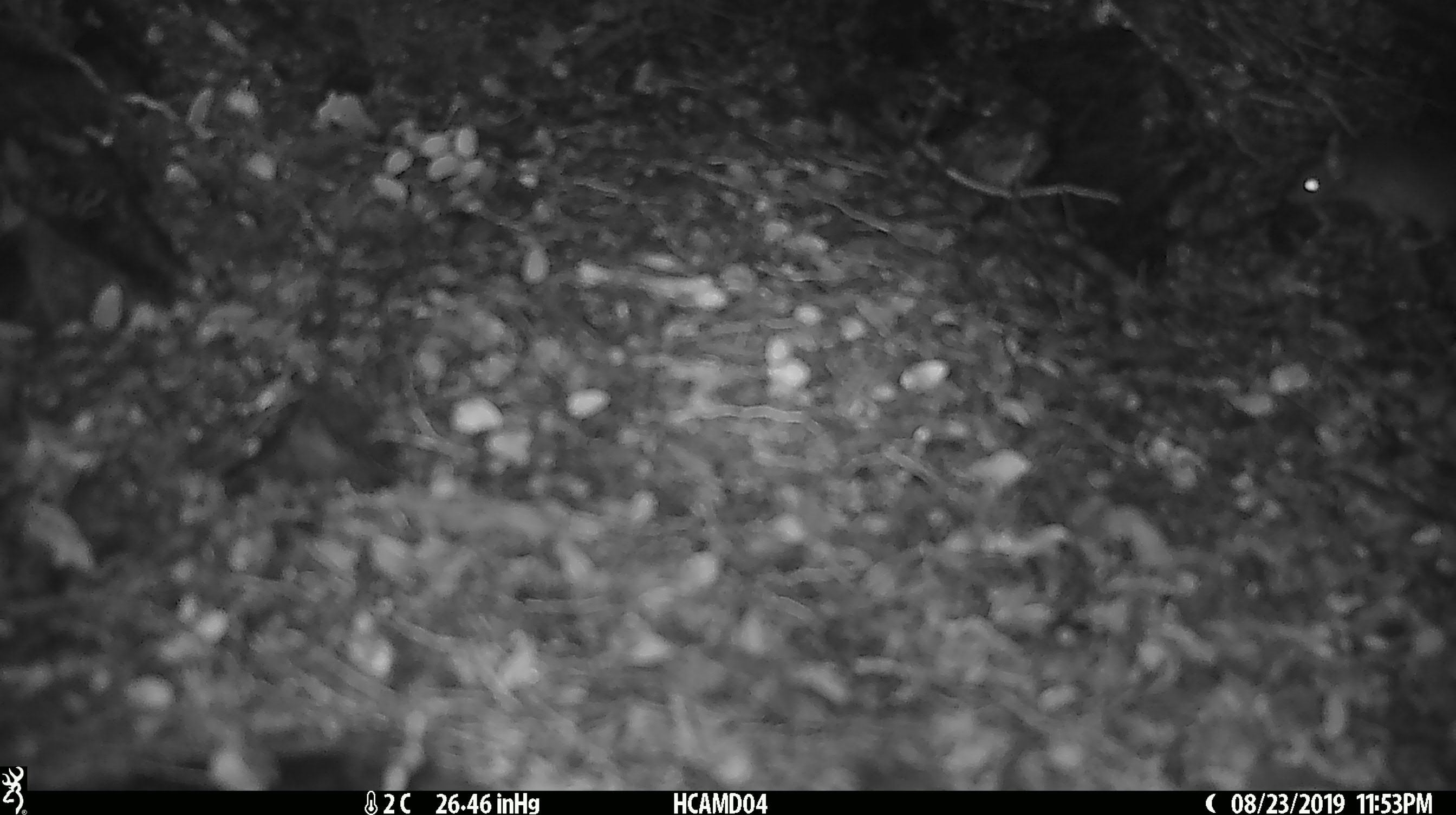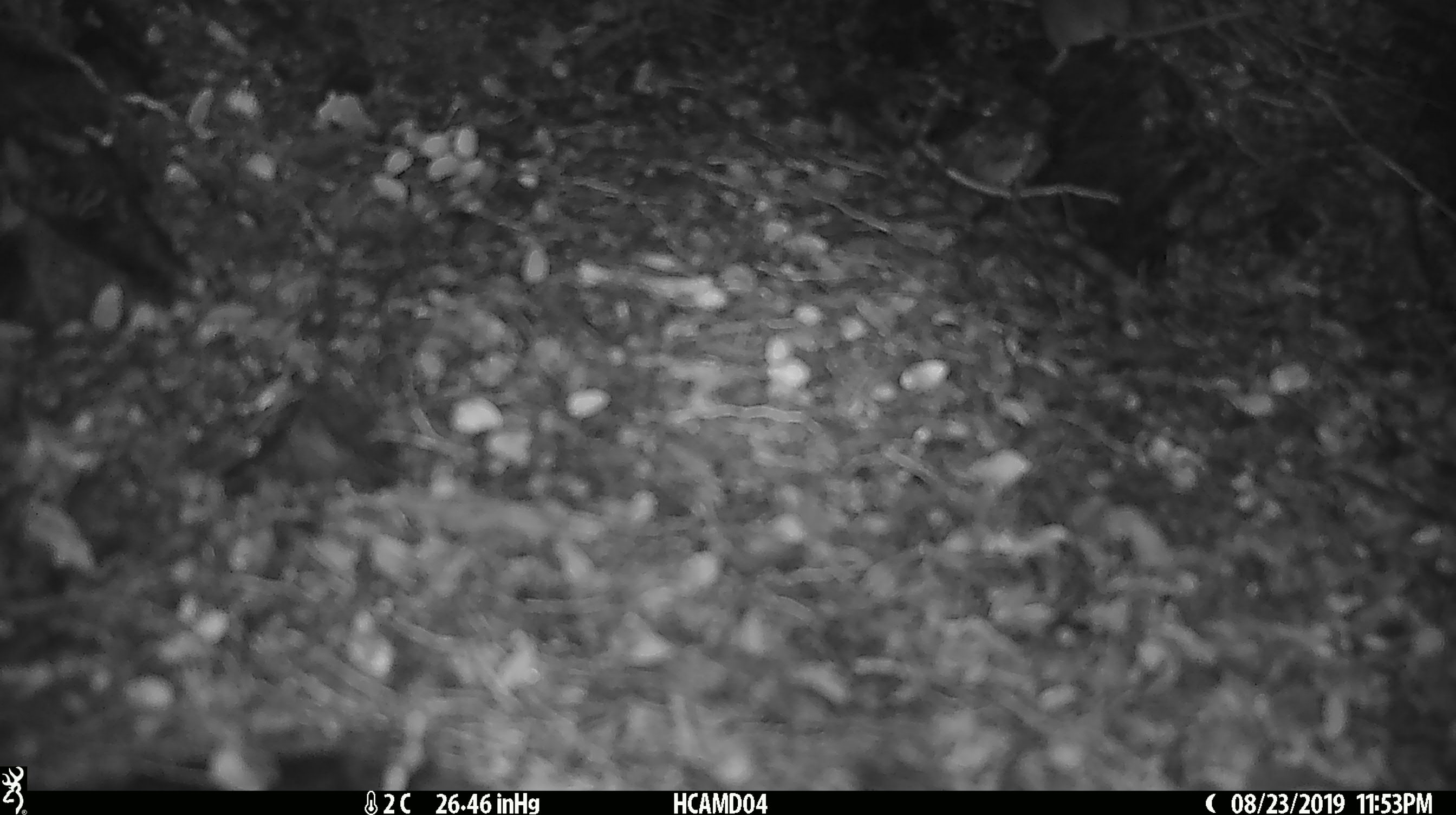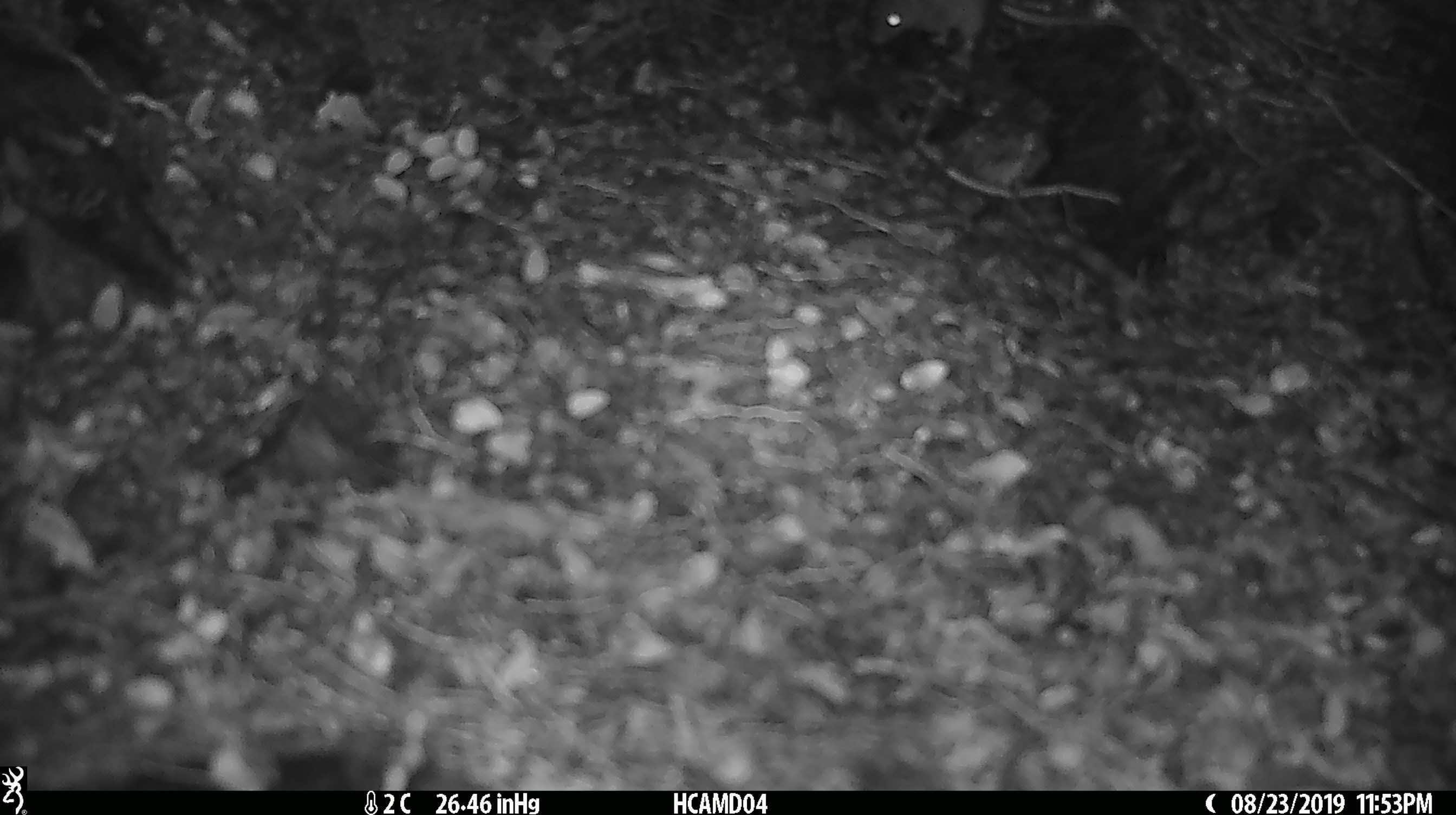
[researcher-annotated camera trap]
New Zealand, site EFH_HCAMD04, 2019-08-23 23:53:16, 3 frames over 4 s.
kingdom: Animalia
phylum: Chordata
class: Mammalia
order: Rodentia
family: Muridae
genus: Mus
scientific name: Mus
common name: mouse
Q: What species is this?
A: Mouse (Mus).